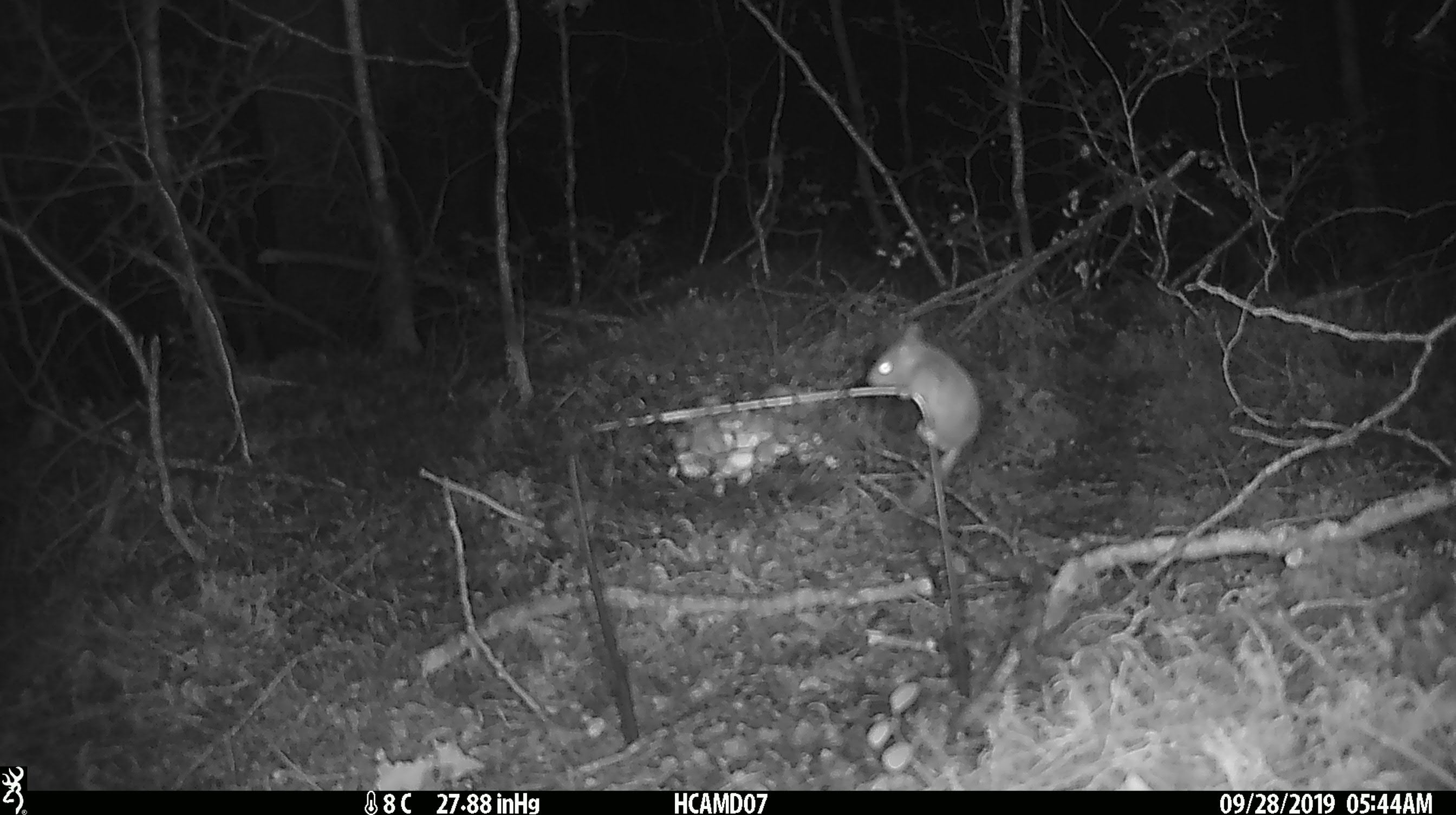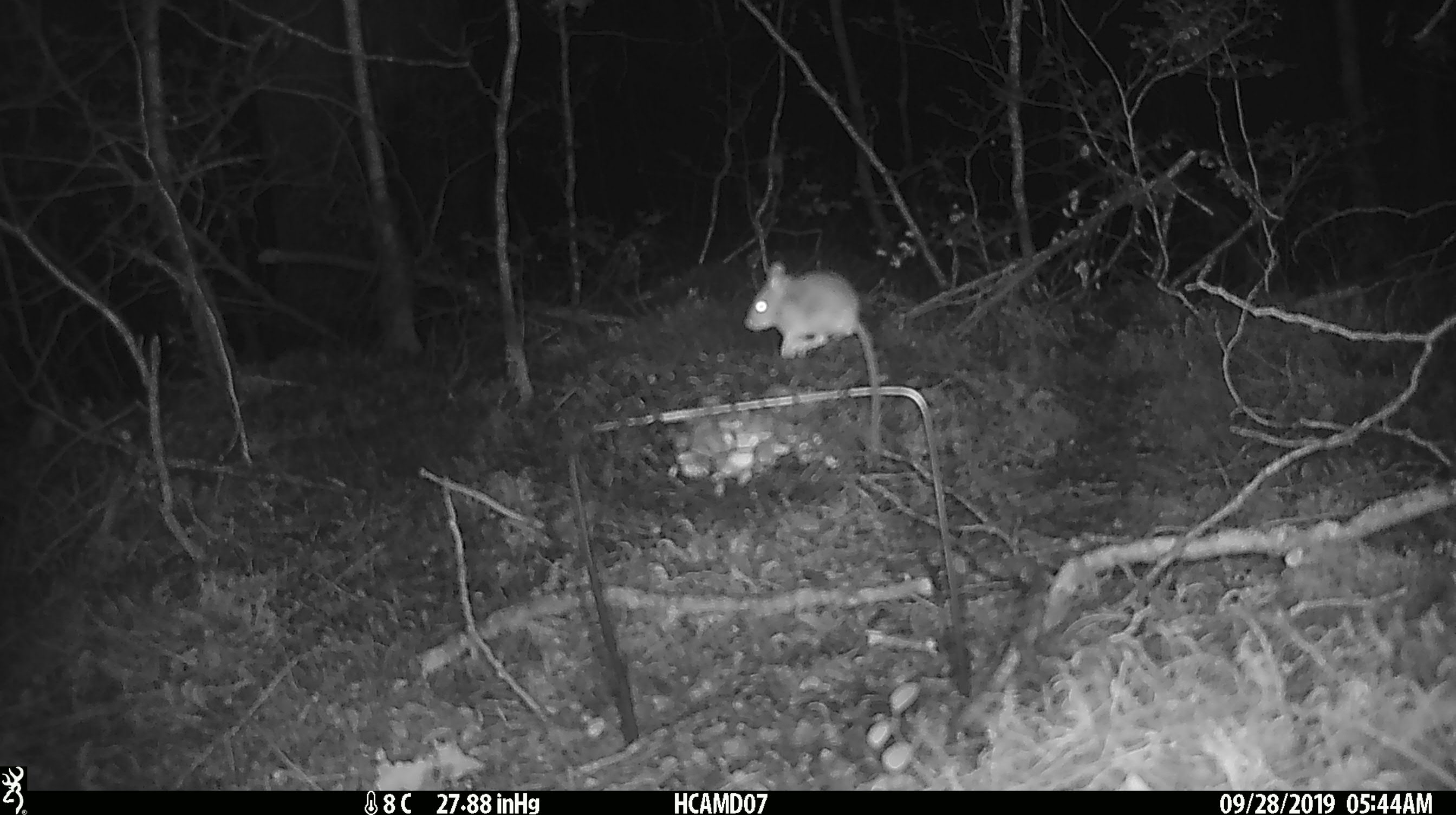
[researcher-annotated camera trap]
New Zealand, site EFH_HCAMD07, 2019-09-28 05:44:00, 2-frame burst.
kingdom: Animalia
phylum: Chordata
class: Mammalia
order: Rodentia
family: Muridae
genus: Mus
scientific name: Mus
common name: mouse